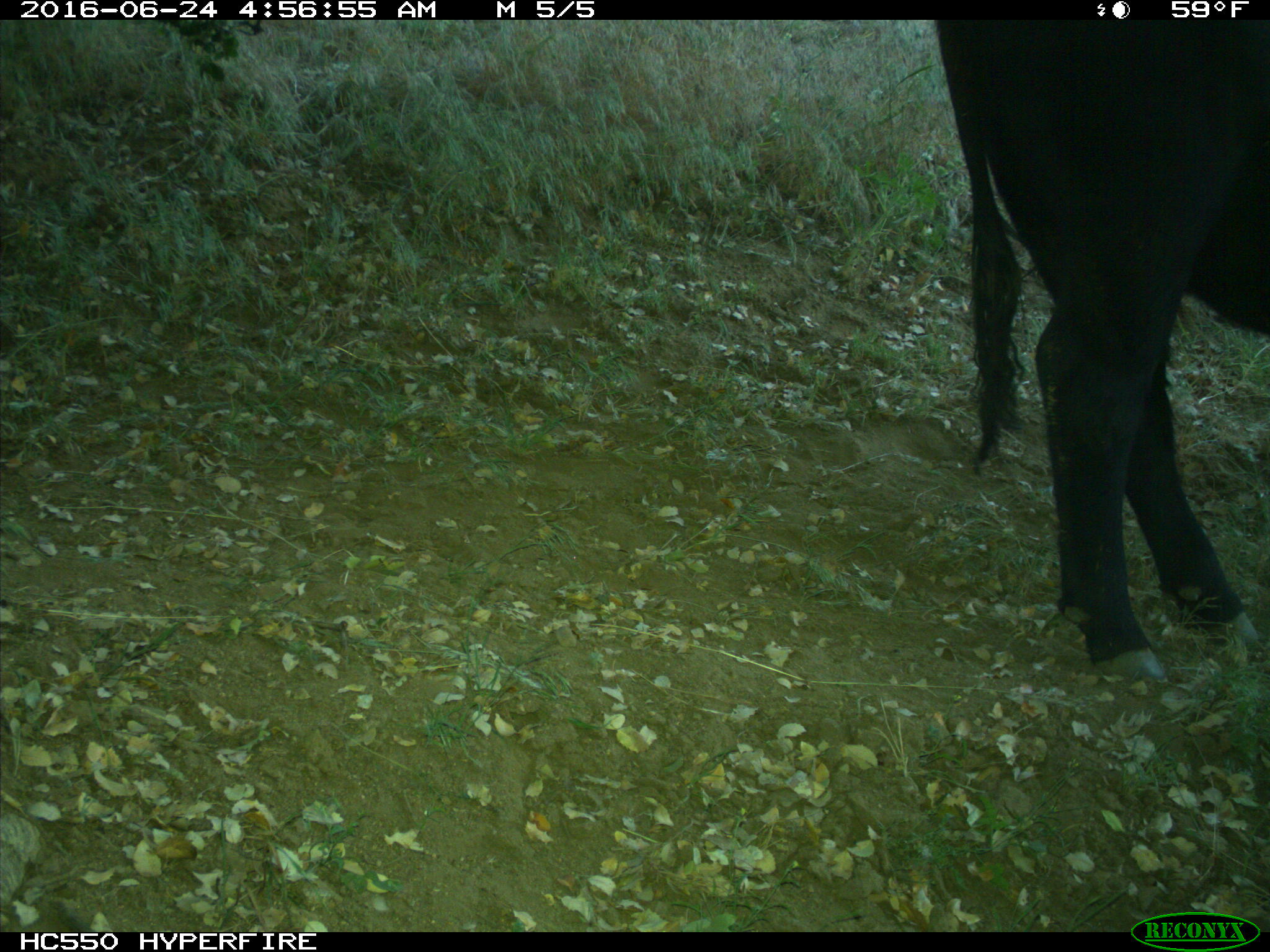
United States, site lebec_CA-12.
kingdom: Animalia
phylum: Chordata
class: Mammalia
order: Artiodactyla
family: Bovidae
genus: Bos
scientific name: Bos taurus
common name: domestic cow